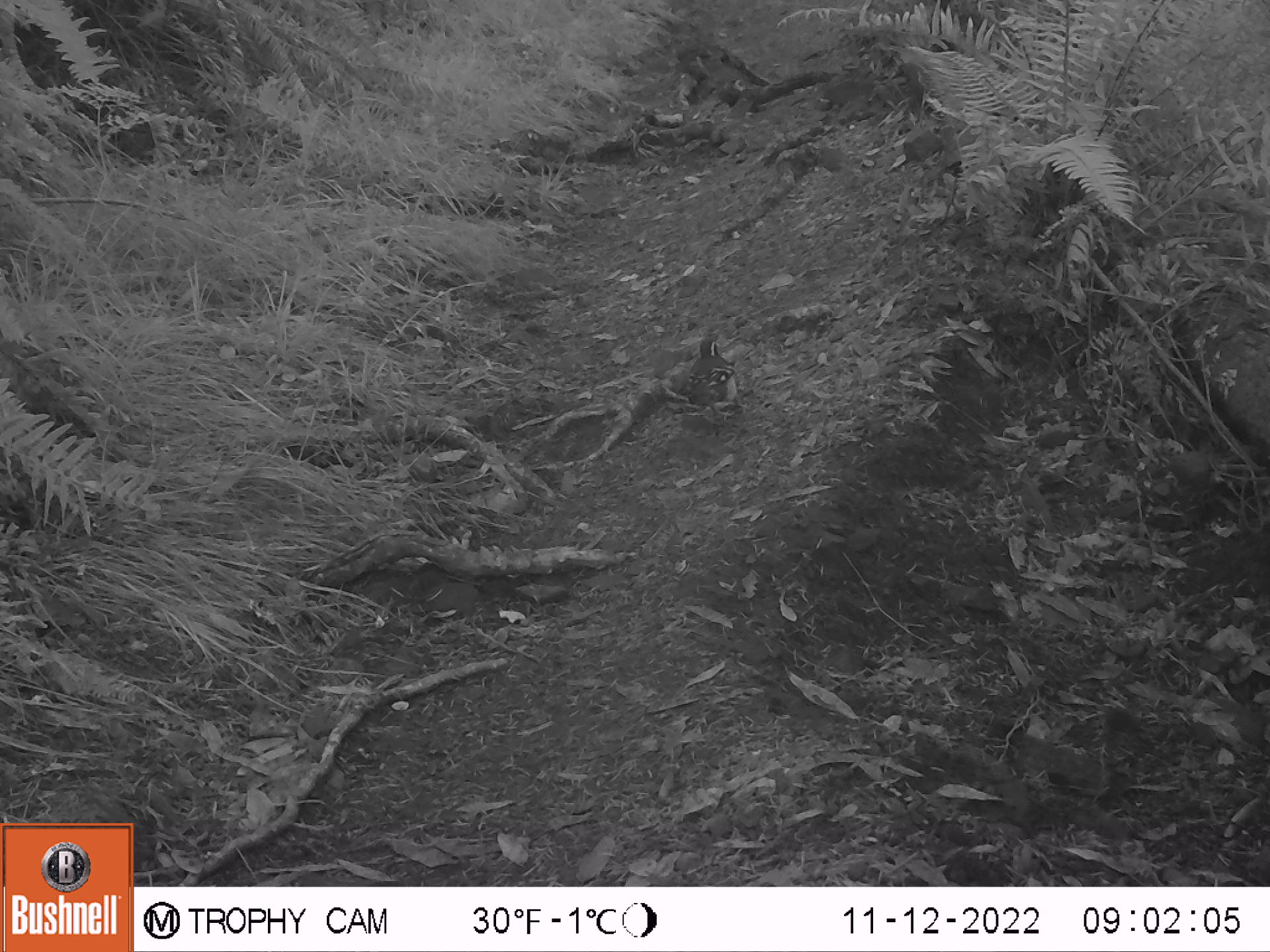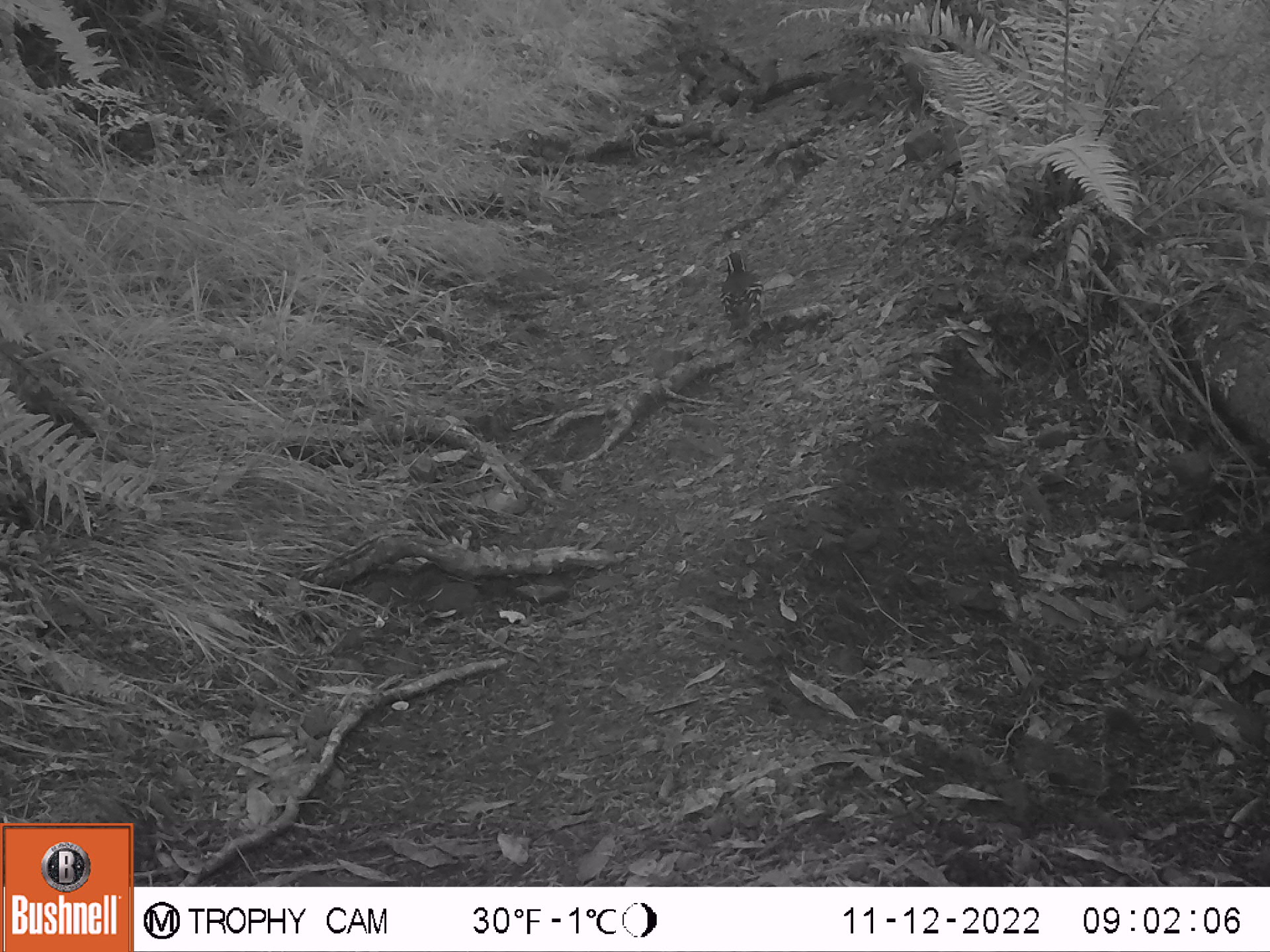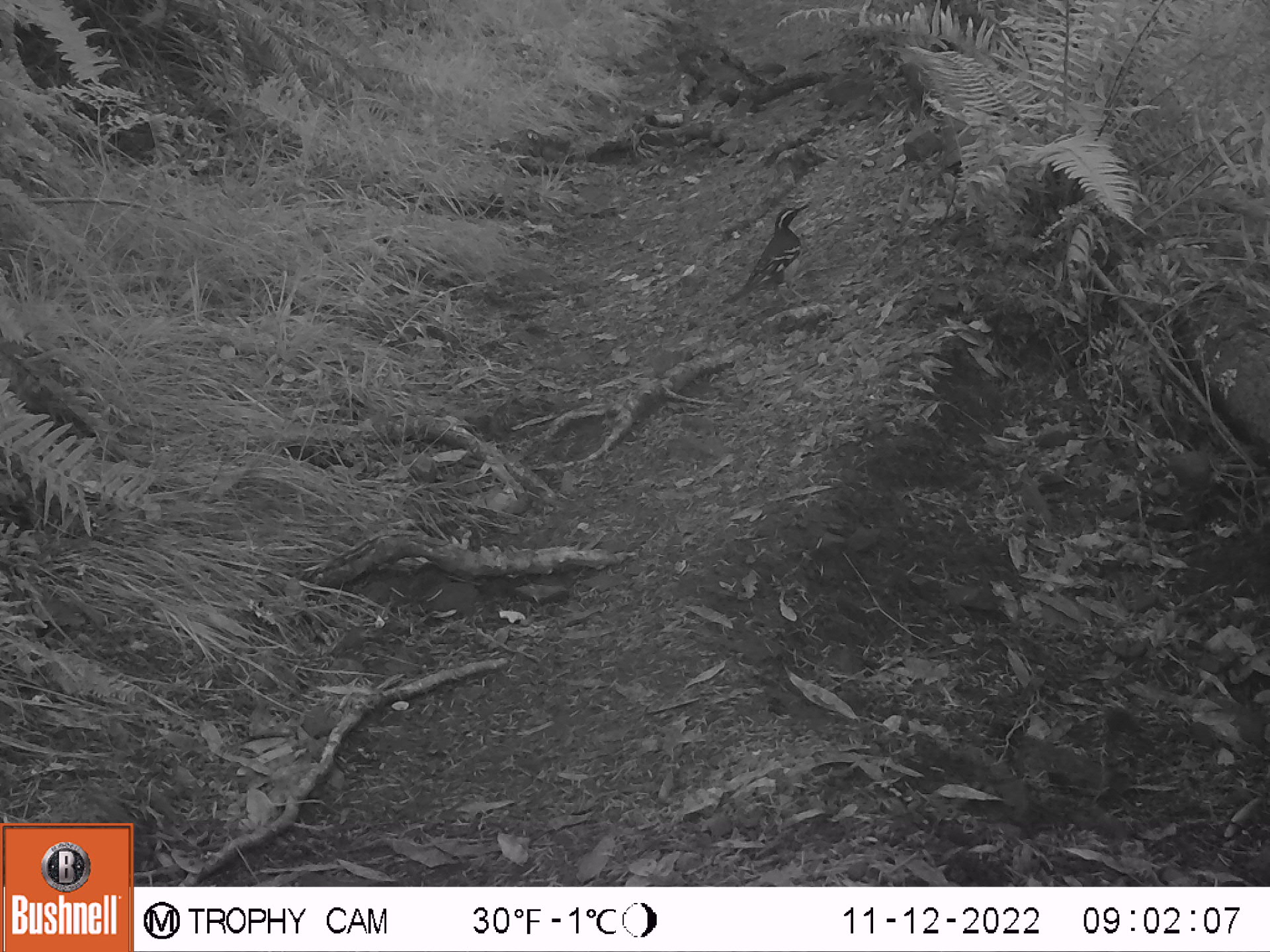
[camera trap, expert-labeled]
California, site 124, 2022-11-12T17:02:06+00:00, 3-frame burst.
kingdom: Animalia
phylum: Chordata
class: Aves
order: Galliformes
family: Odontophoridae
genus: Callipepla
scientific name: Callipepla californica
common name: california quail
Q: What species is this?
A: California quail (Callipepla californica).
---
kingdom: Animalia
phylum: Chordata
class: Aves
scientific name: Aves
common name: bird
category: unknown bird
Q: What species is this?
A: Unknown bird (bird) (Aves).